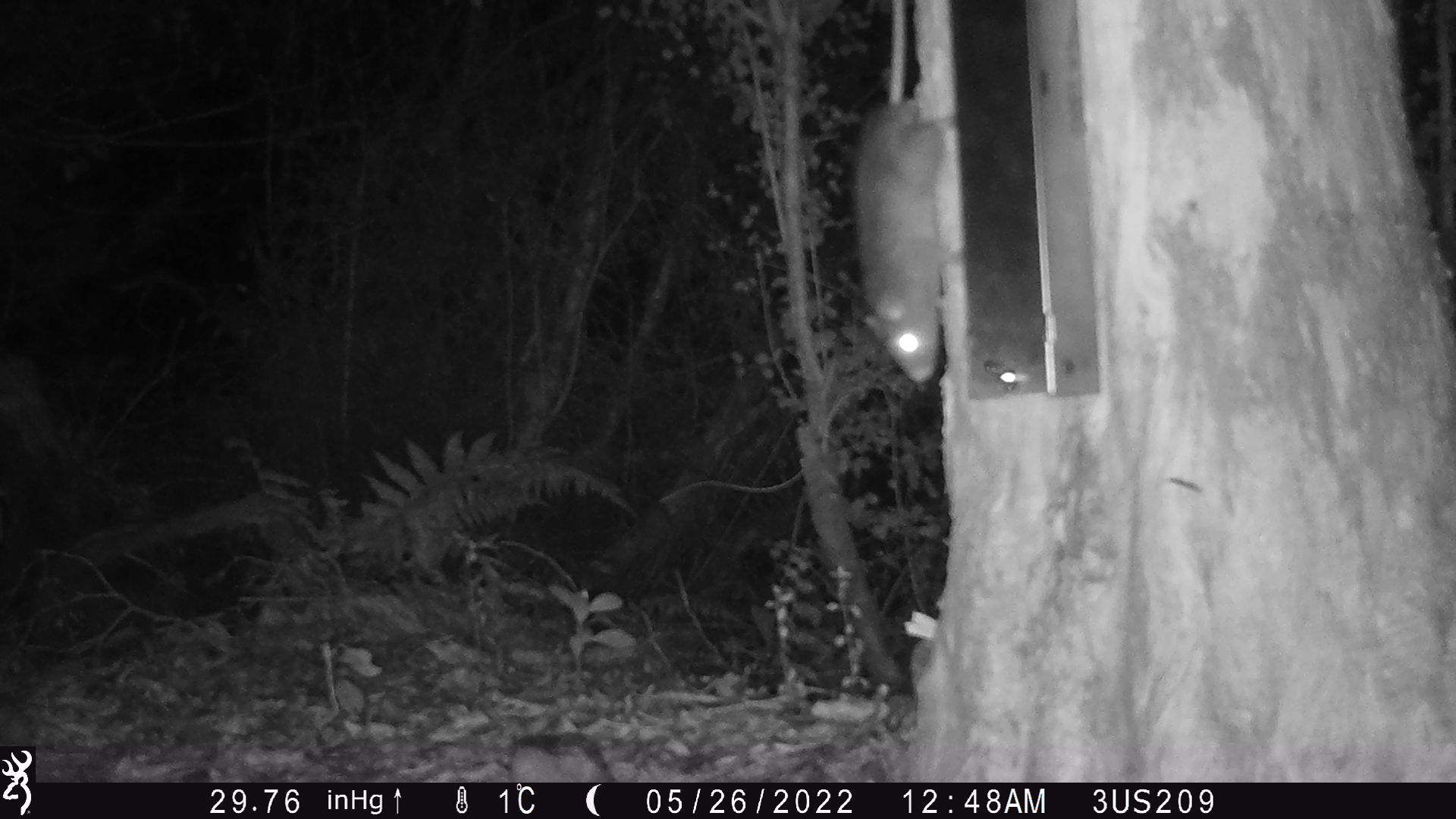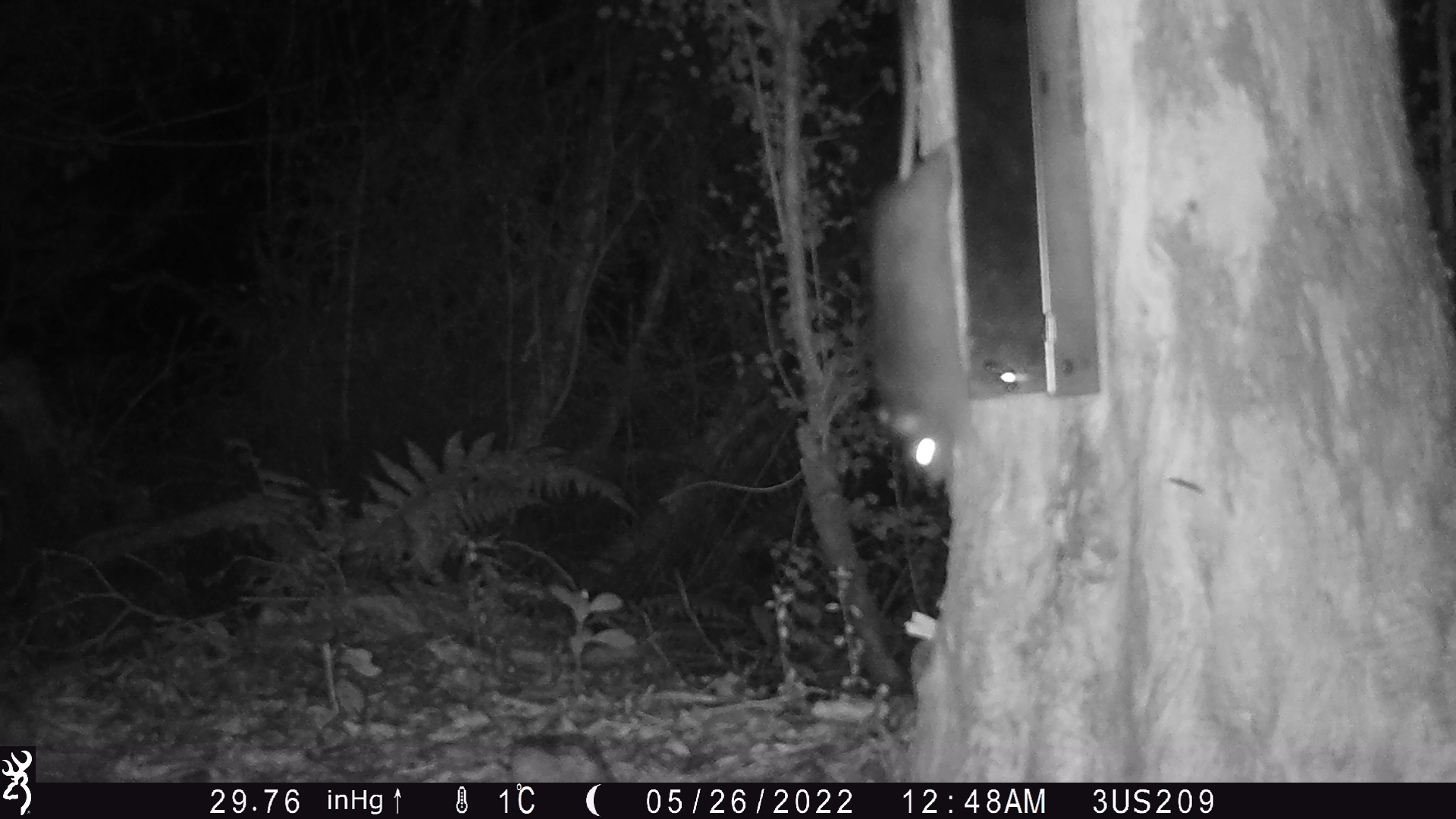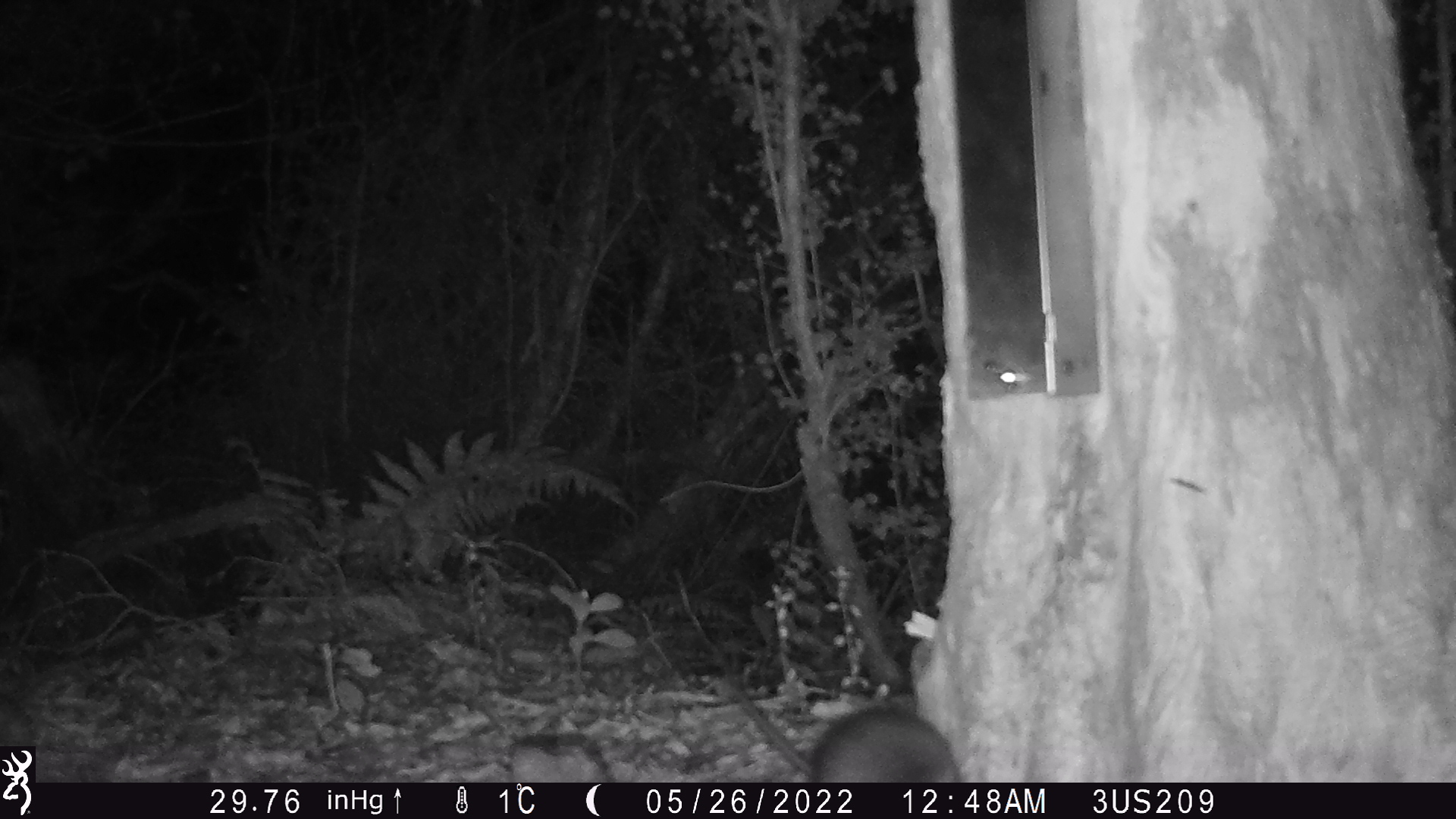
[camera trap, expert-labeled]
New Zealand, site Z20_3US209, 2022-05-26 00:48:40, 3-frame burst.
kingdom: Animalia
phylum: Chordata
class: Mammalia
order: Rodentia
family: Muridae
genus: Rattus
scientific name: Rattus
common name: rat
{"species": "rat (Rattus)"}